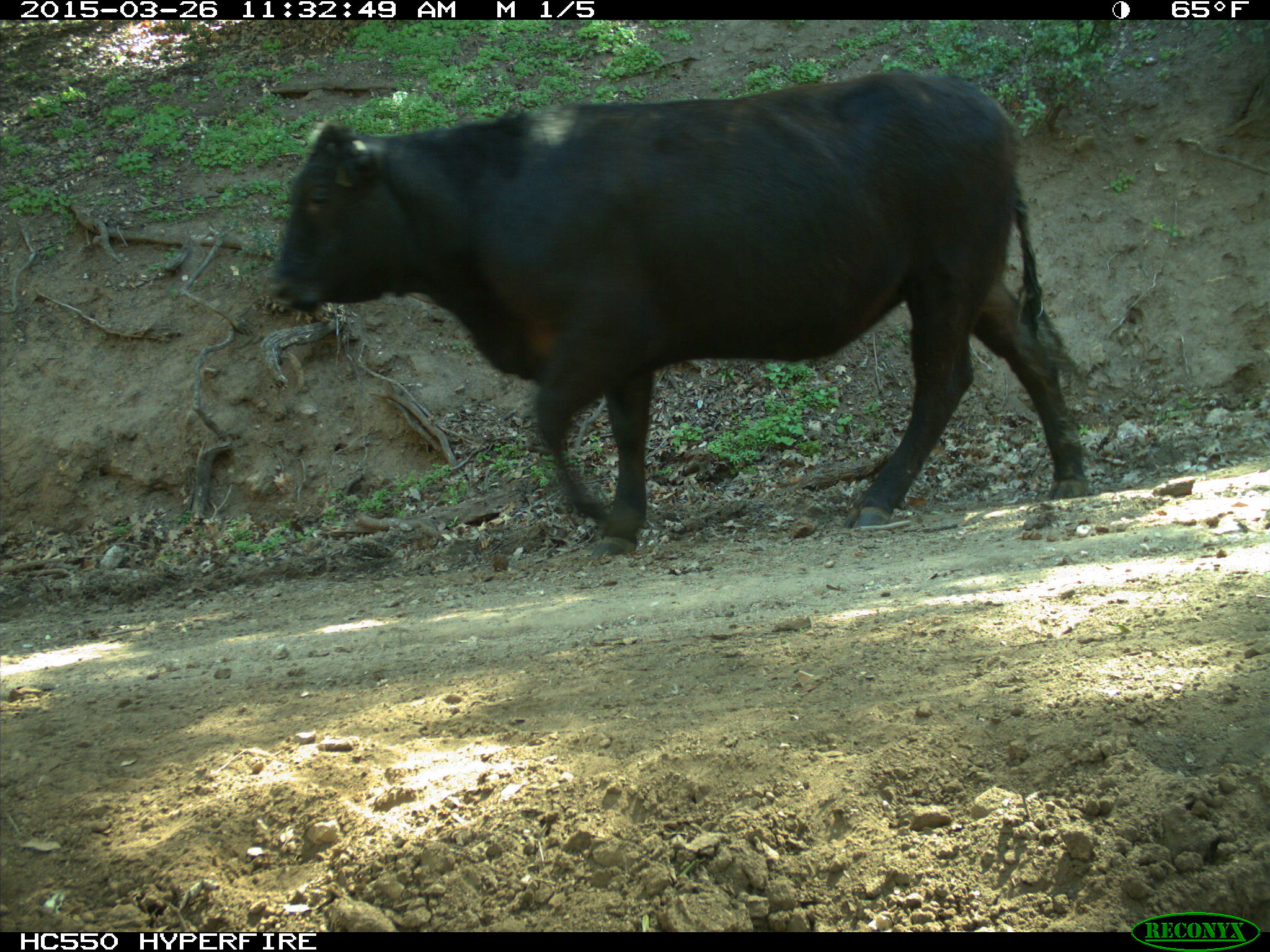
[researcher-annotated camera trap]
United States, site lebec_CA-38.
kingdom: Animalia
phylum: Chordata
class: Mammalia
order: Artiodactyla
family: Bovidae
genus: Bos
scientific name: Bos taurus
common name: domestic cow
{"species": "Bos taurus (domestic cow)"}